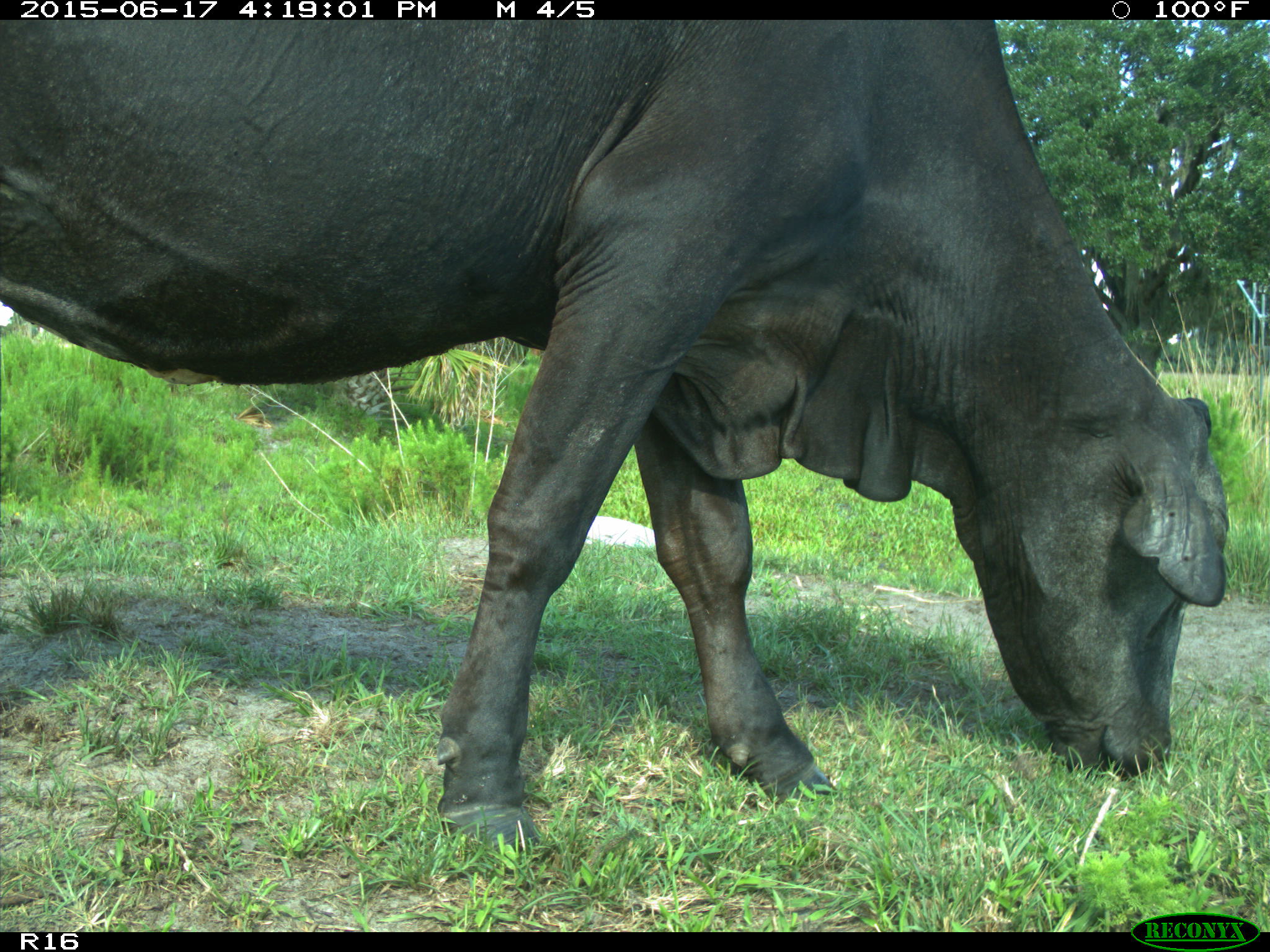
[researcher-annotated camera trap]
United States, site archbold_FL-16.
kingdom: Animalia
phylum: Chordata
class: Mammalia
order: Artiodactyla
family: Bovidae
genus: Bos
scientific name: Bos taurus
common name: domestic cow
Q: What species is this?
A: Bos taurus (domestic cow).